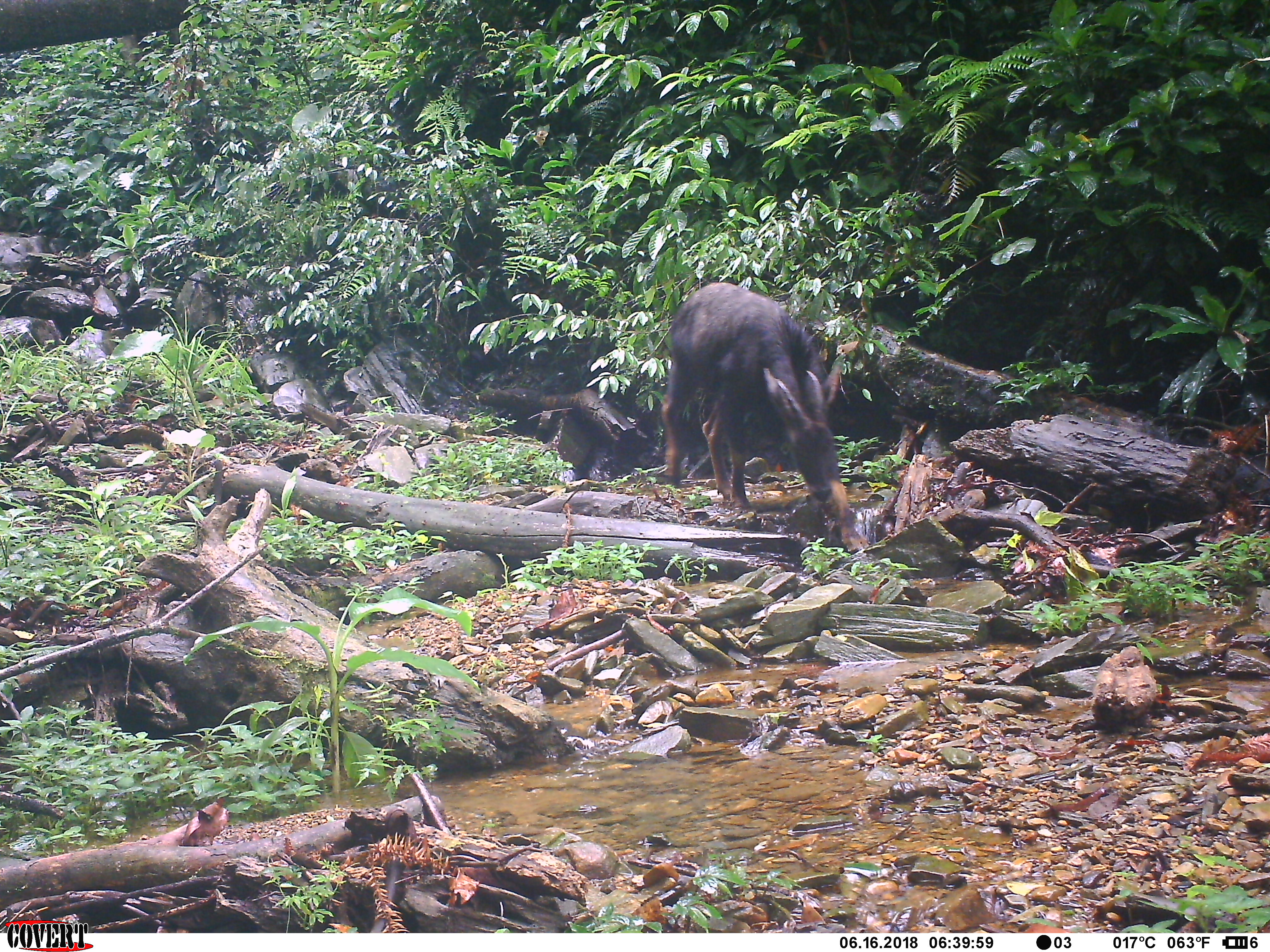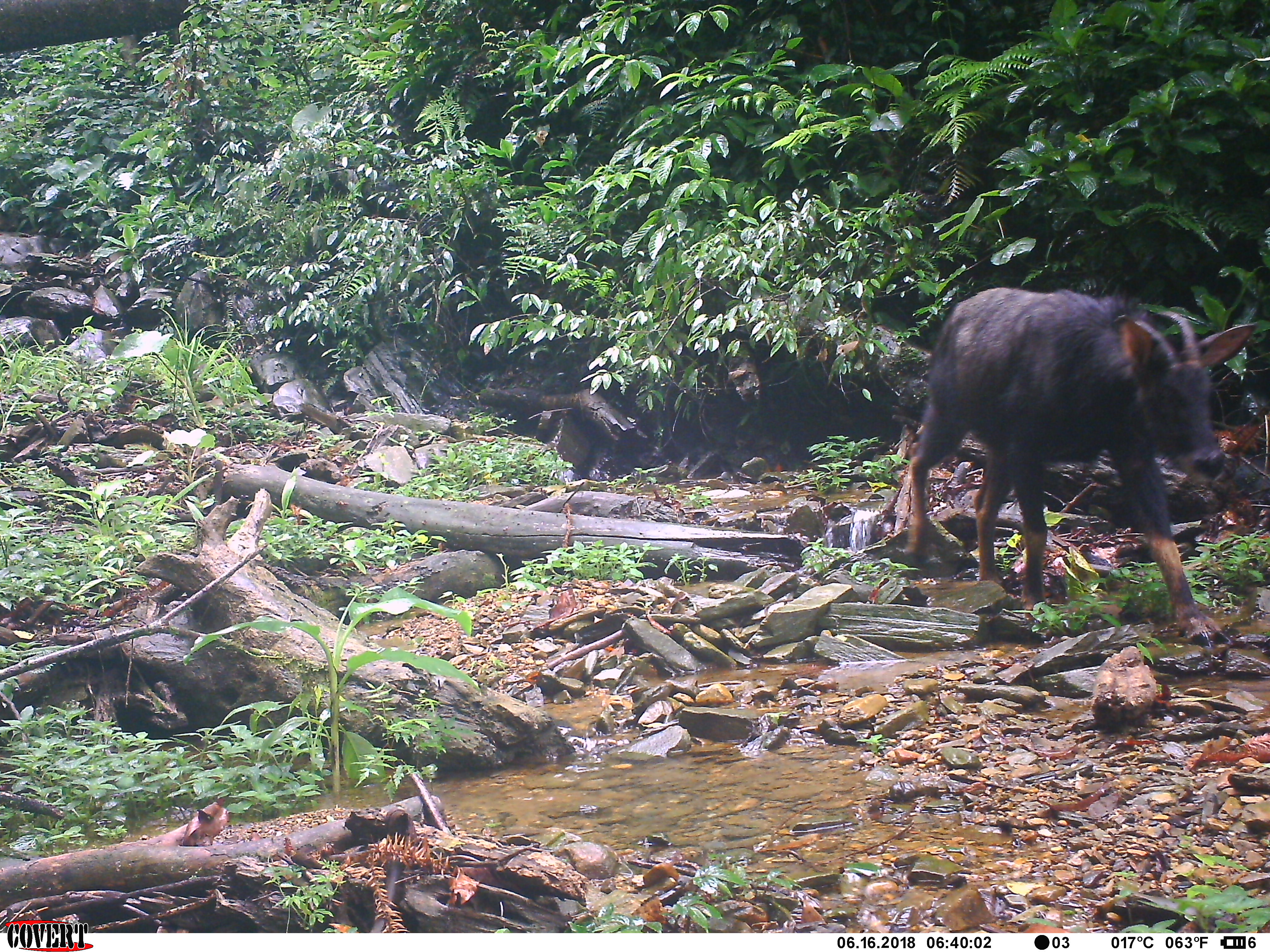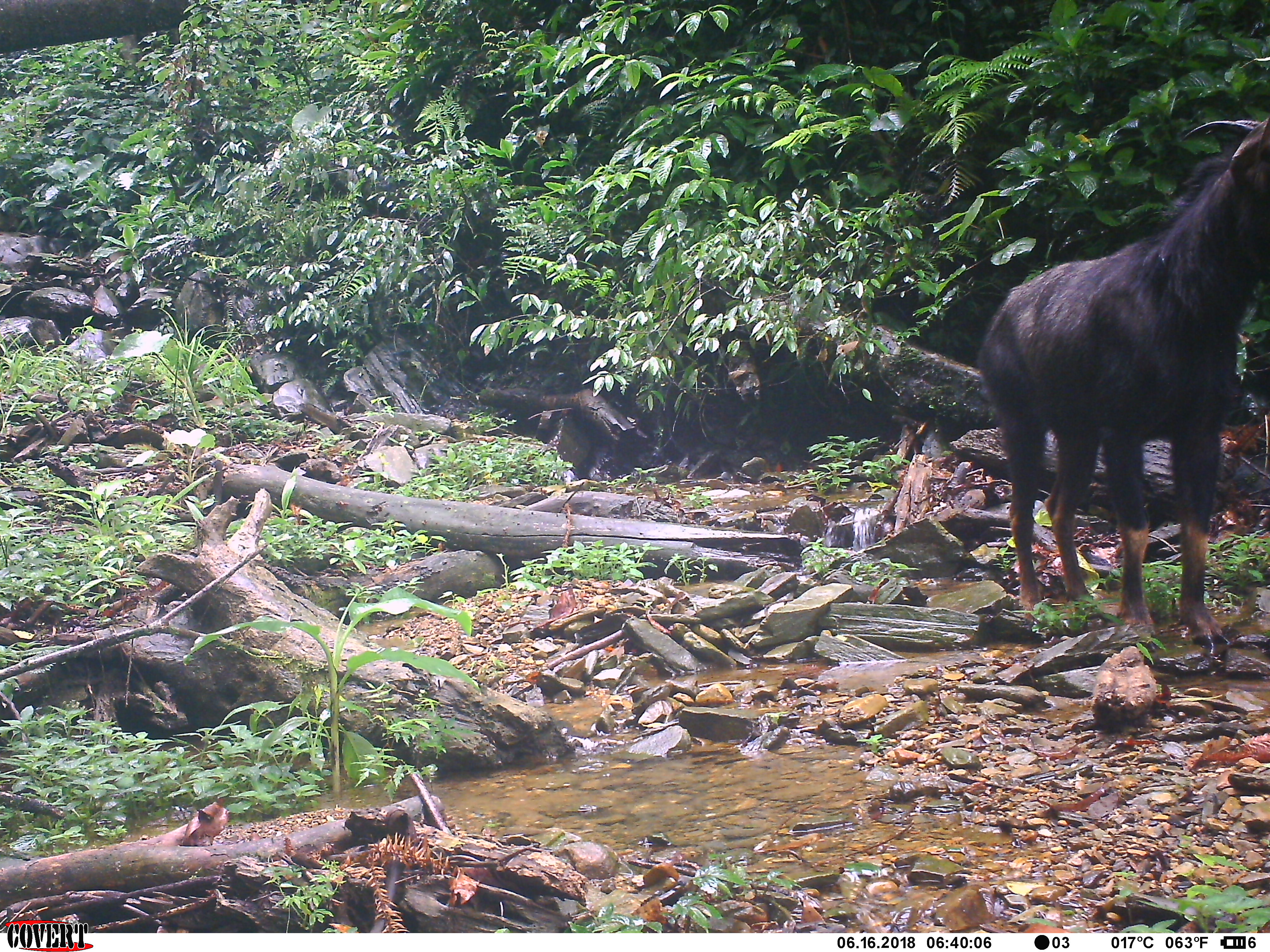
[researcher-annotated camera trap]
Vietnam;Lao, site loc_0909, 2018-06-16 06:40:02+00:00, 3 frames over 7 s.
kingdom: Animalia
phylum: Chordata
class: Mammalia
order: Artiodactyla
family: Bovidae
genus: Capricornis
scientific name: Capricornis sumatraensis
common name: chinese serow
Chinese serow (Capricornis sumatraensis). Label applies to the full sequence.